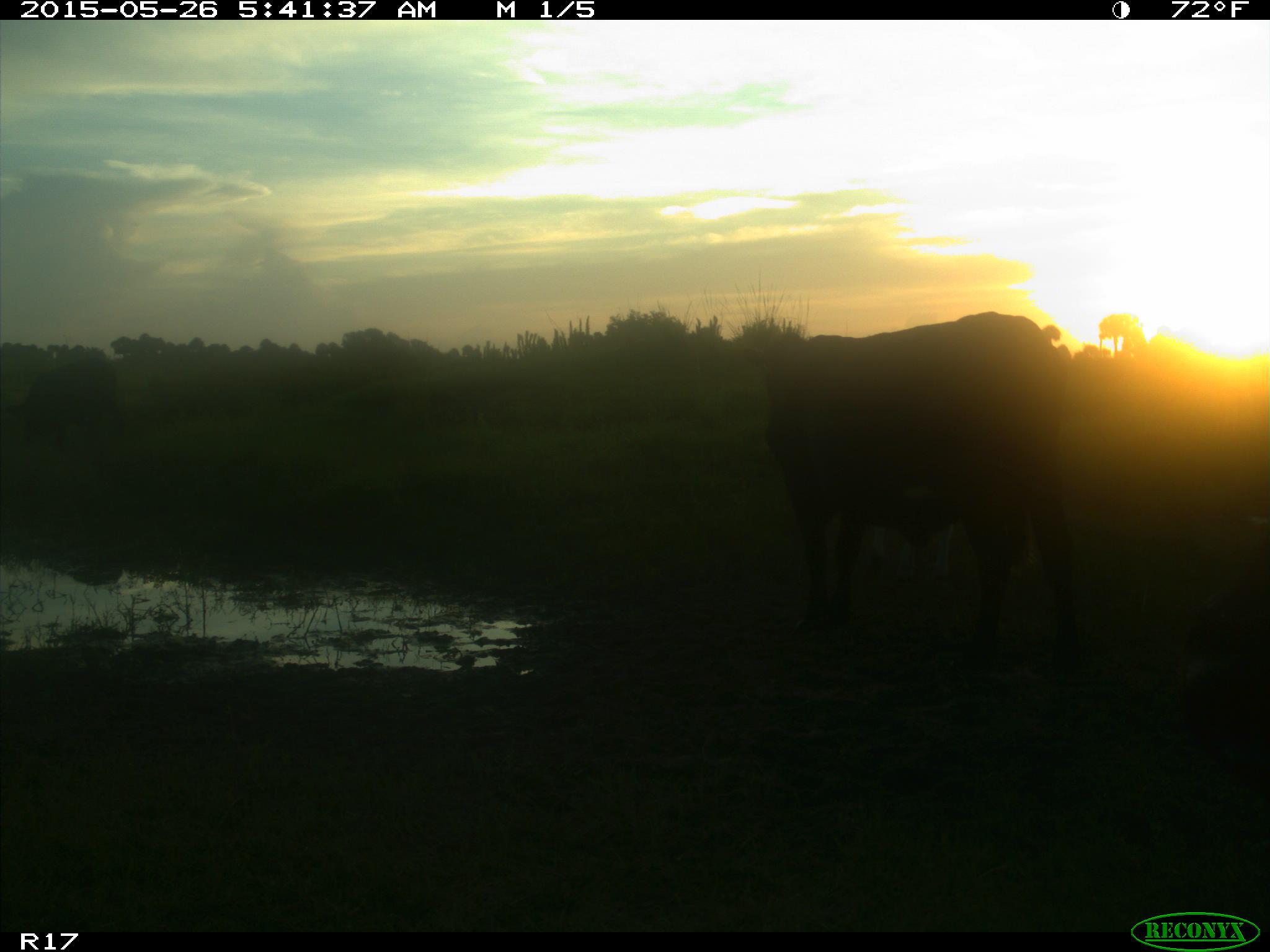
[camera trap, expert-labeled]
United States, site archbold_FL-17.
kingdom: Animalia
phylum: Chordata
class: Mammalia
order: Artiodactyla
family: Bovidae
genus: Bos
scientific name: Bos taurus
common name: domestic cow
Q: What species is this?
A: Bos taurus (domestic cow).